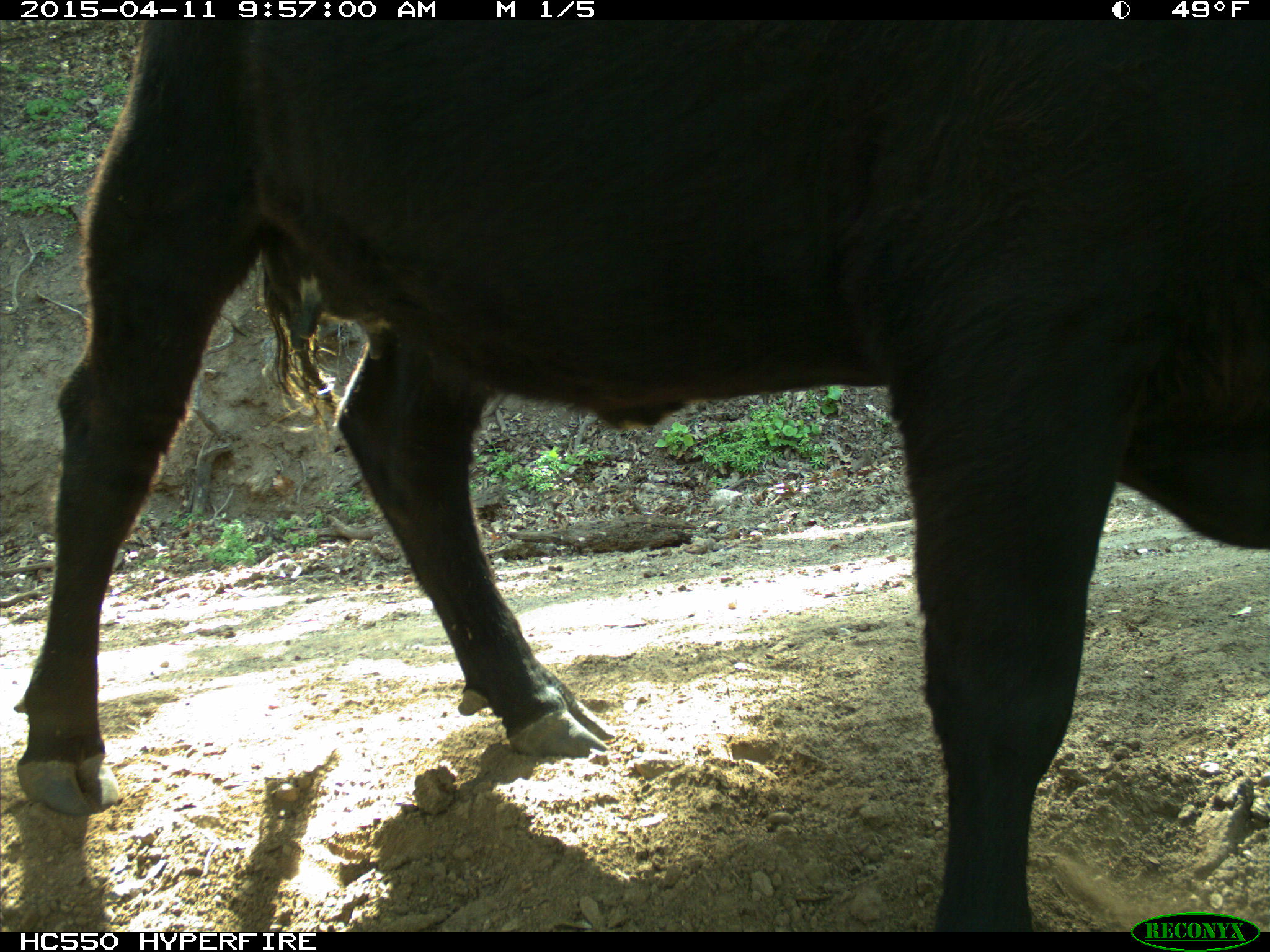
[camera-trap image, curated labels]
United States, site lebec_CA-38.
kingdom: Animalia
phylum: Chordata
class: Mammalia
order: Artiodactyla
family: Bovidae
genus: Bos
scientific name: Bos taurus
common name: domestic cow